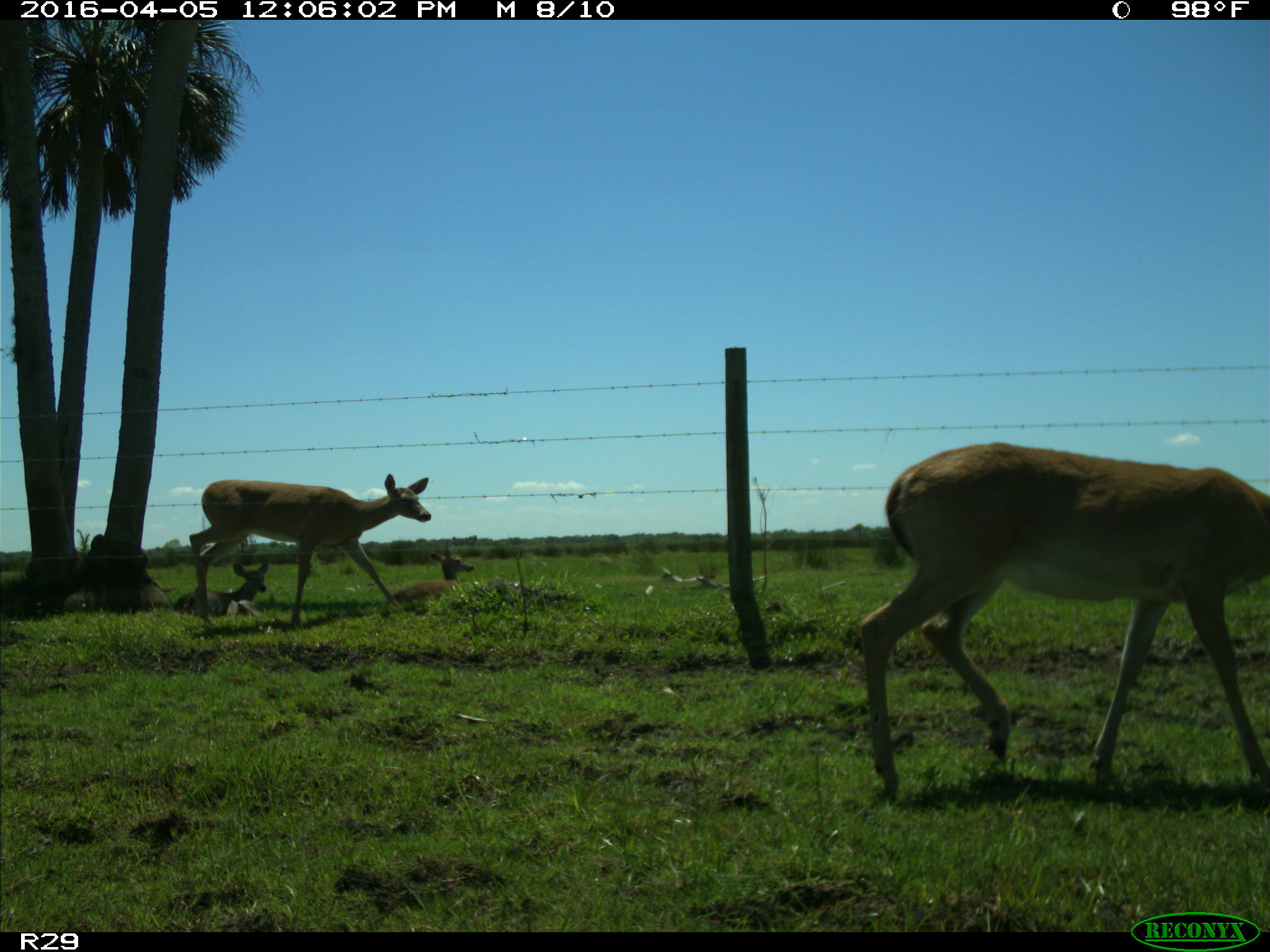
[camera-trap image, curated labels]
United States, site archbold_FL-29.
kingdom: Animalia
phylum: Chordata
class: Mammalia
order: Artiodactyla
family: Cervidae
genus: Odocoileus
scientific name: Odocoileus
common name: deer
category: unidentified deer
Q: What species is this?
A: Unidentified deer (deer) (Odocoileus).